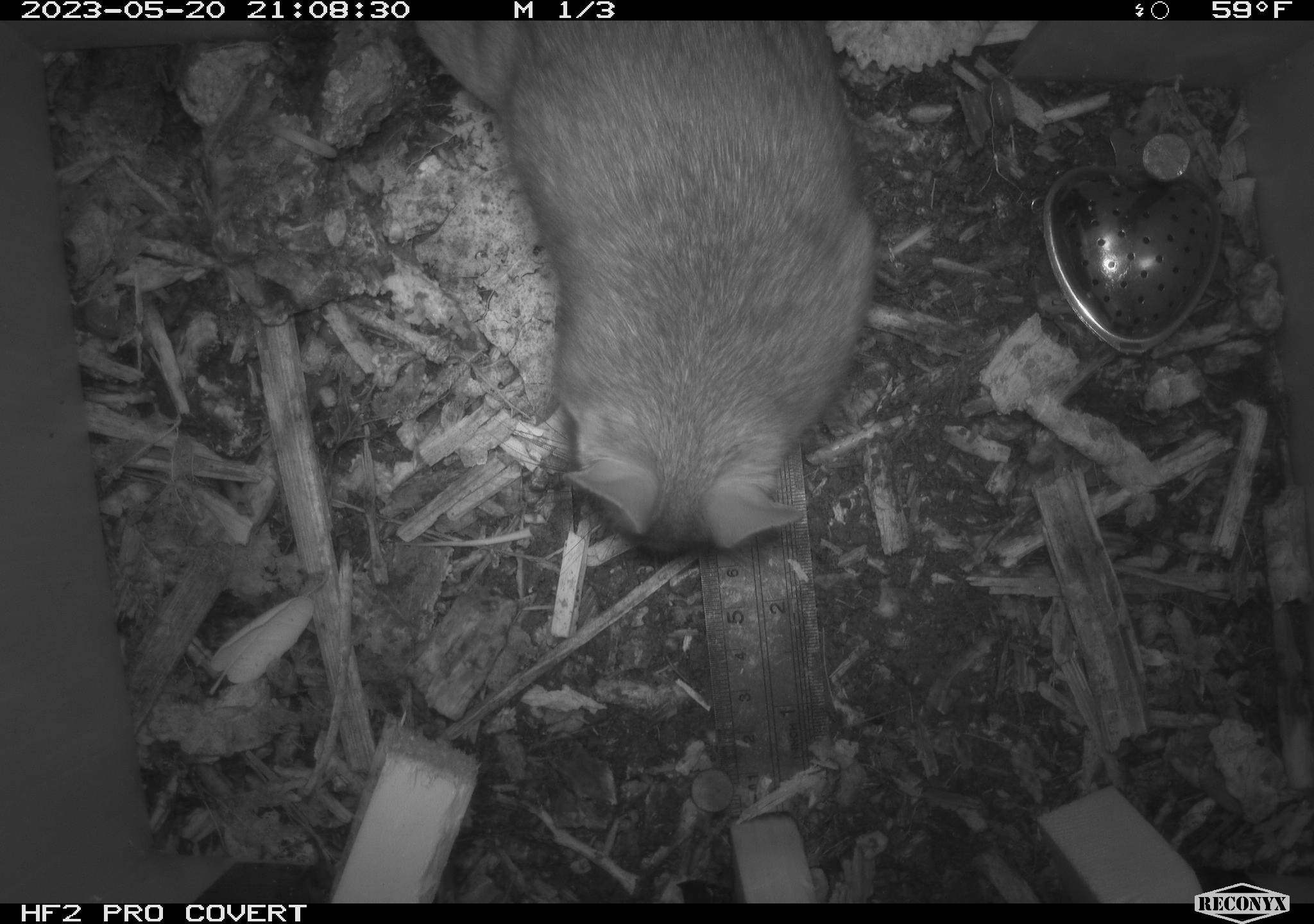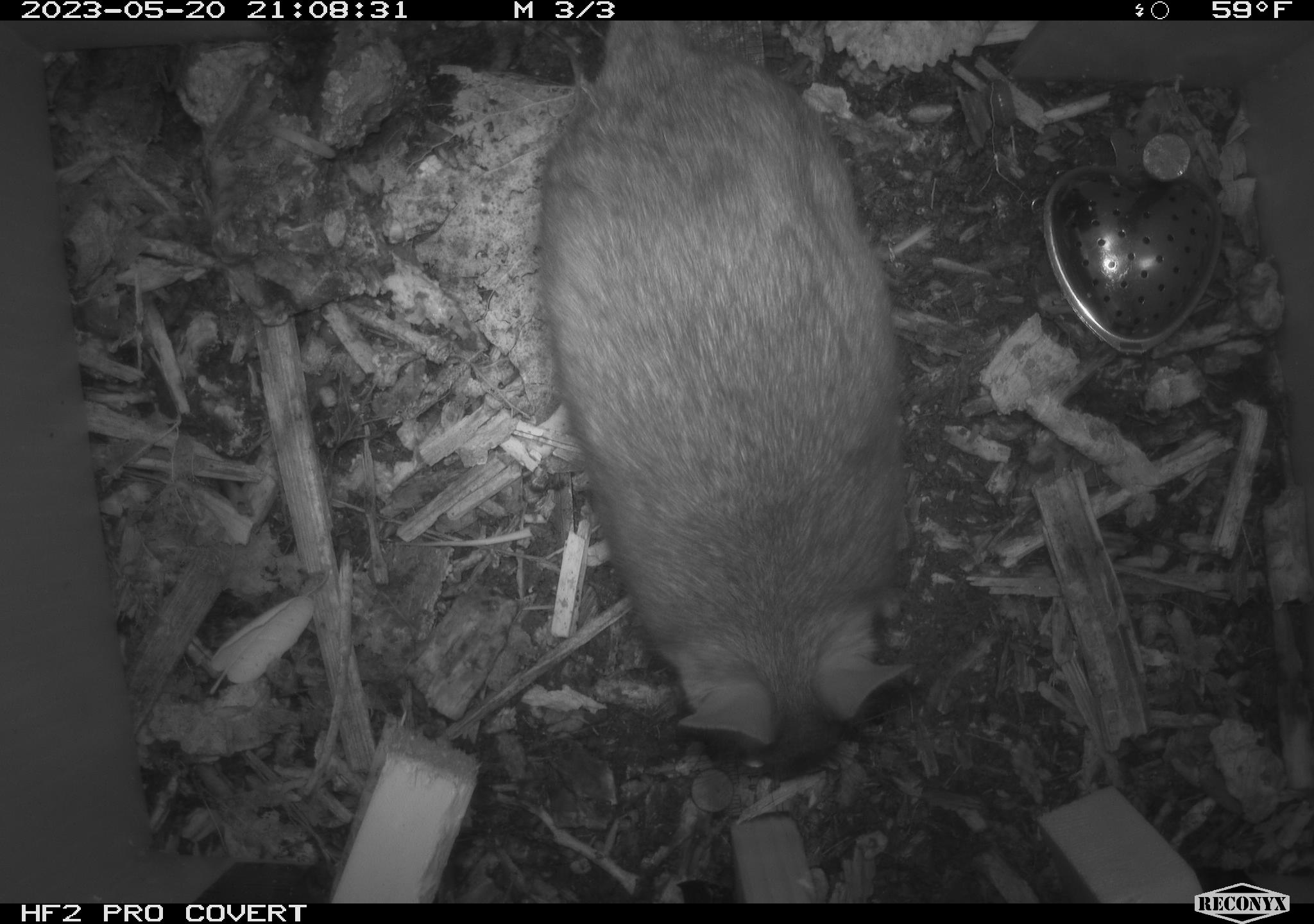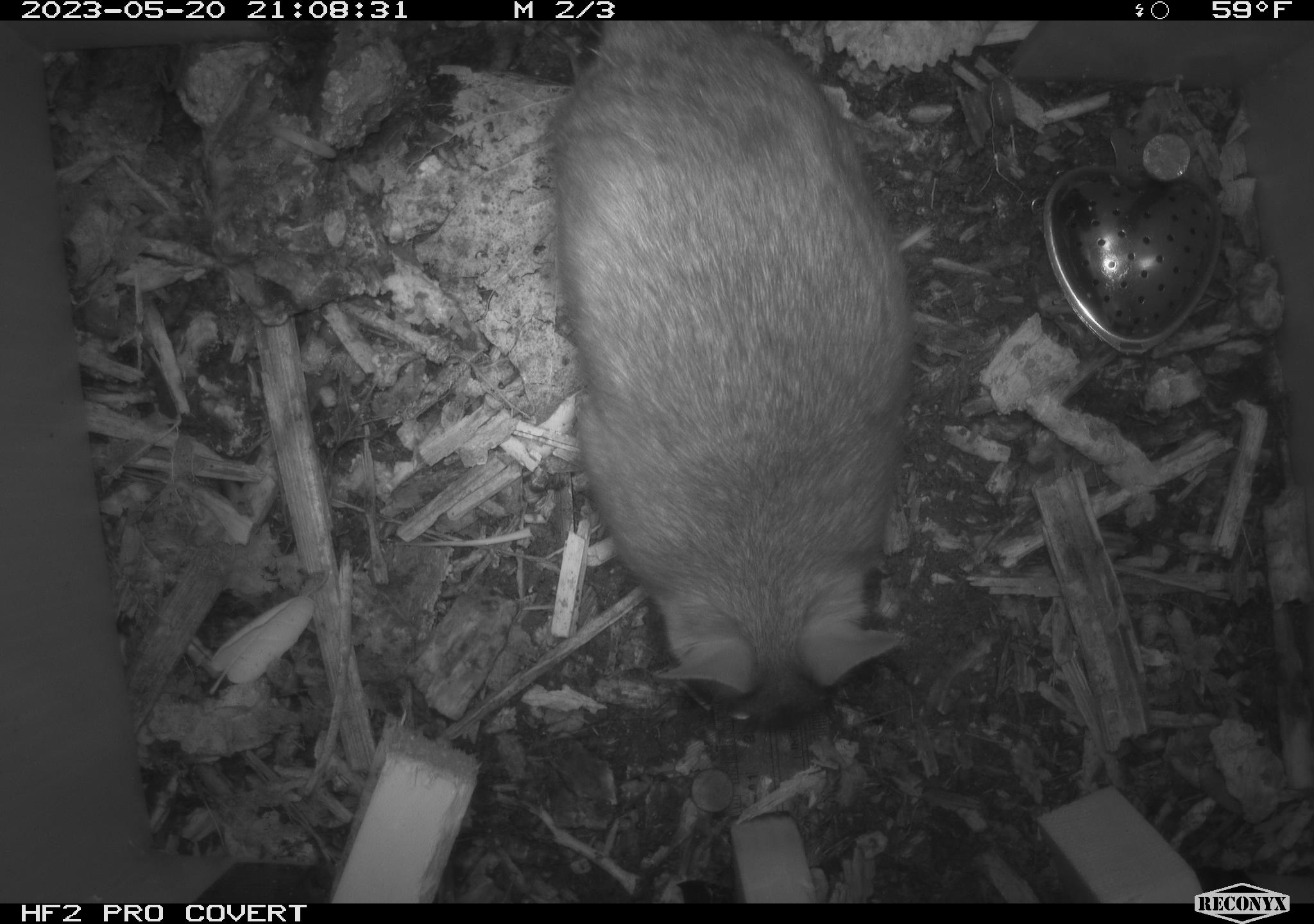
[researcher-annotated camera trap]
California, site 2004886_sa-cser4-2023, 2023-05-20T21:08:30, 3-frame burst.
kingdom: Animalia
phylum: Chordata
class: Mammalia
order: Rodentia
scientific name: Rodentia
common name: woodrat or rat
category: woodrat or rat species